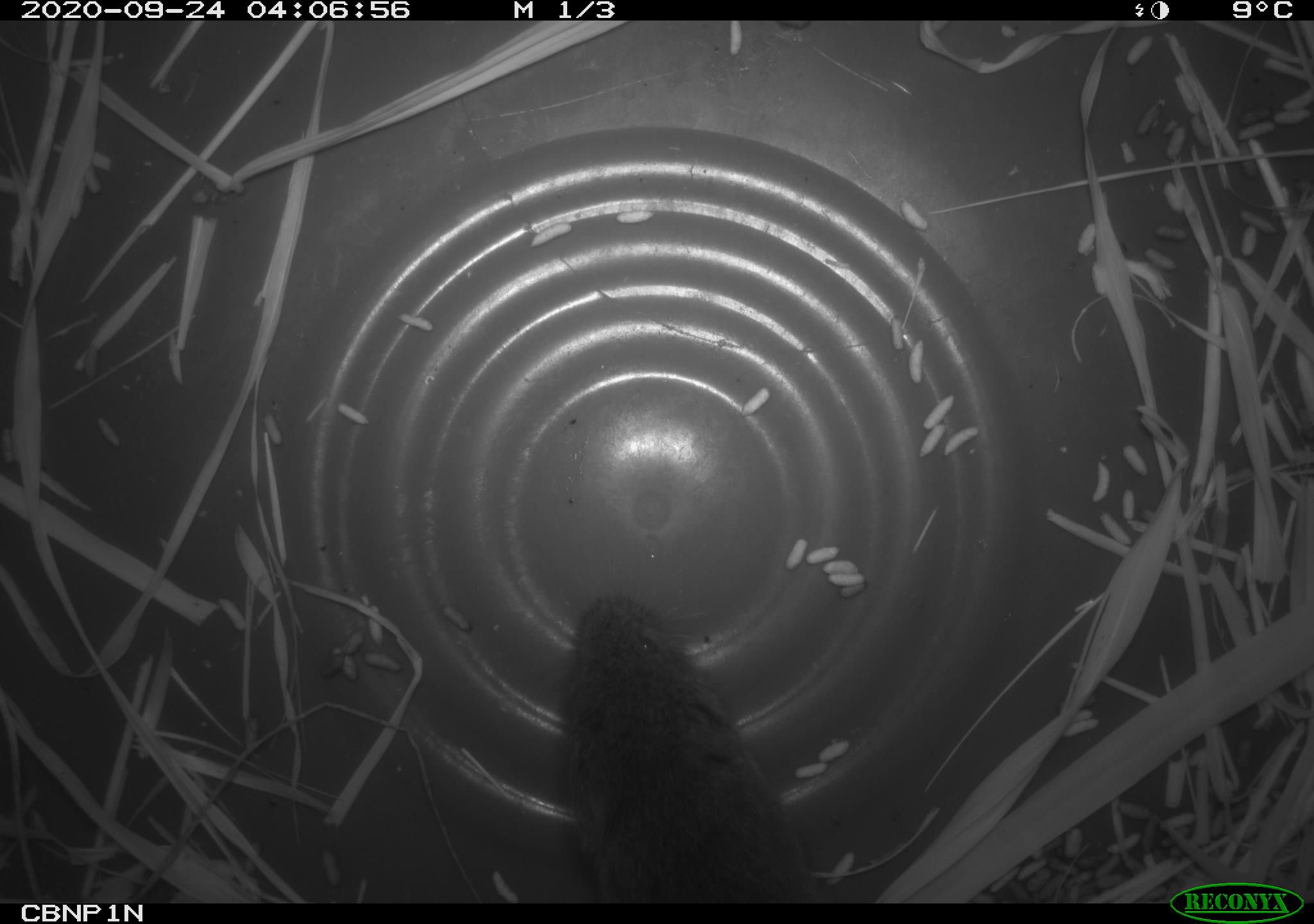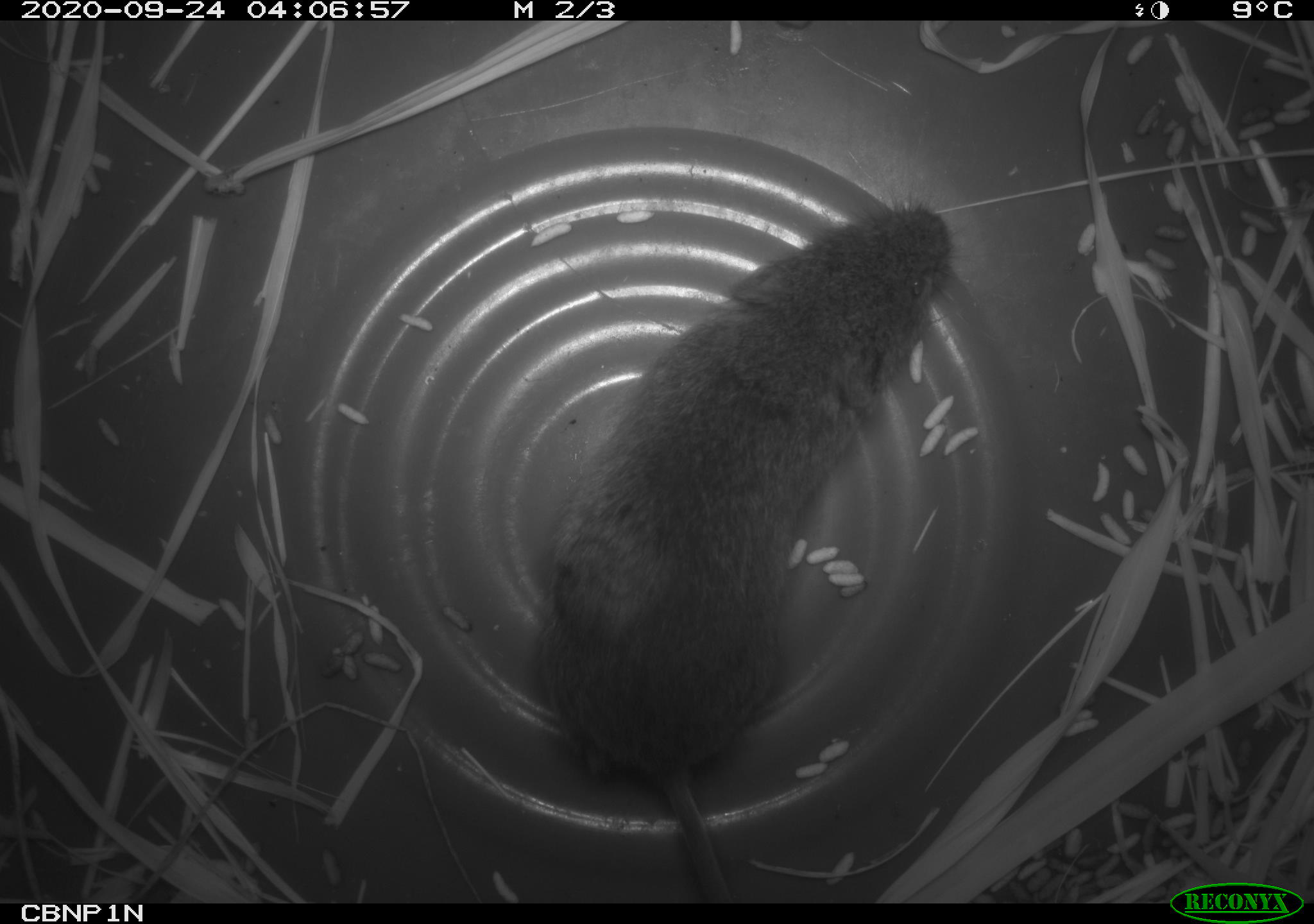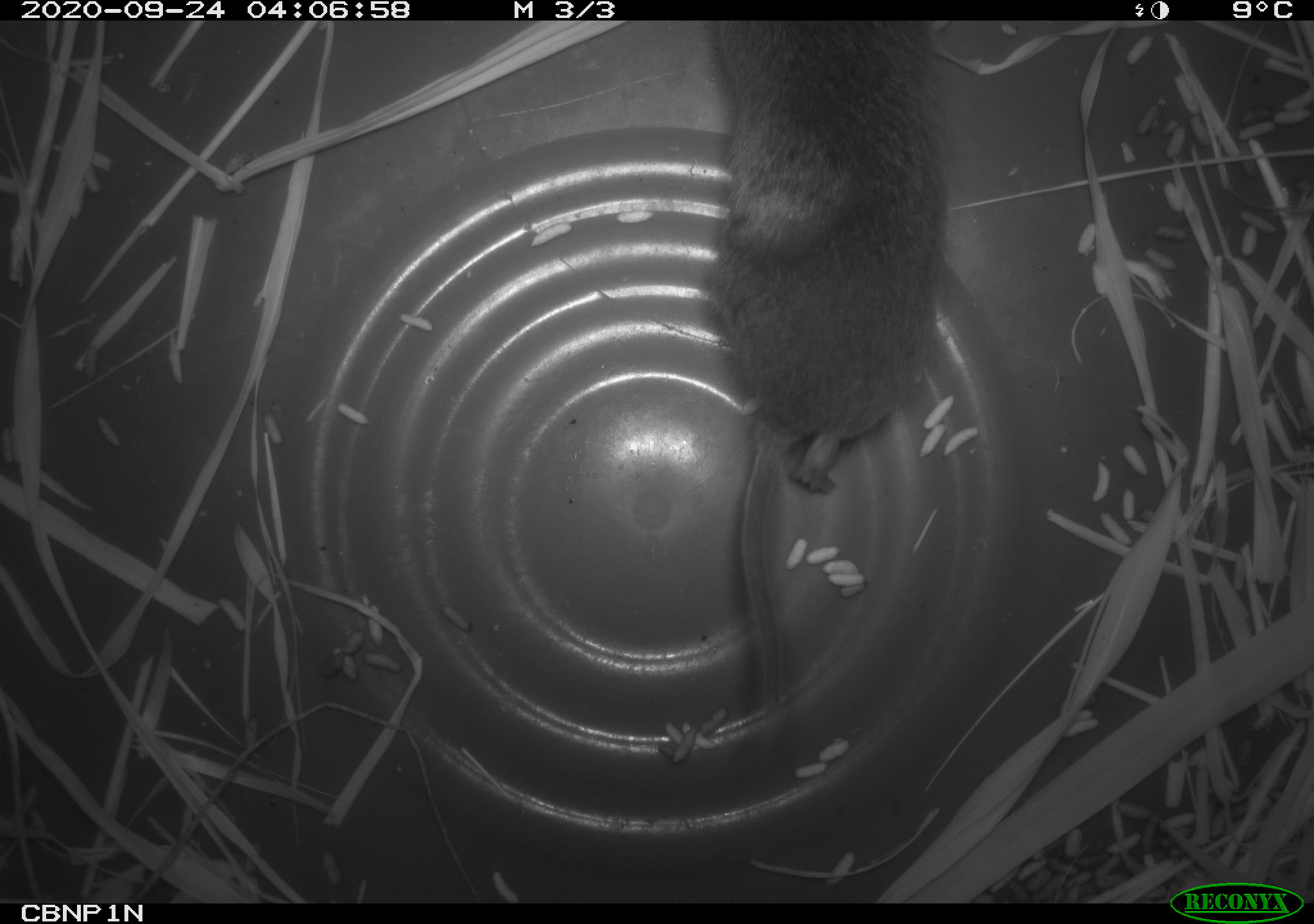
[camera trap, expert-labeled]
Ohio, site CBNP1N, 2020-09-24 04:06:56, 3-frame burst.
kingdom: Animalia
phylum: Chordata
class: Mammalia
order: Rodentia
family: Cricetidae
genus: Microtus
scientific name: Microtus pennsylvanicus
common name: meadow vole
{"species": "meadow vole (Microtus pennsylvanicus)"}